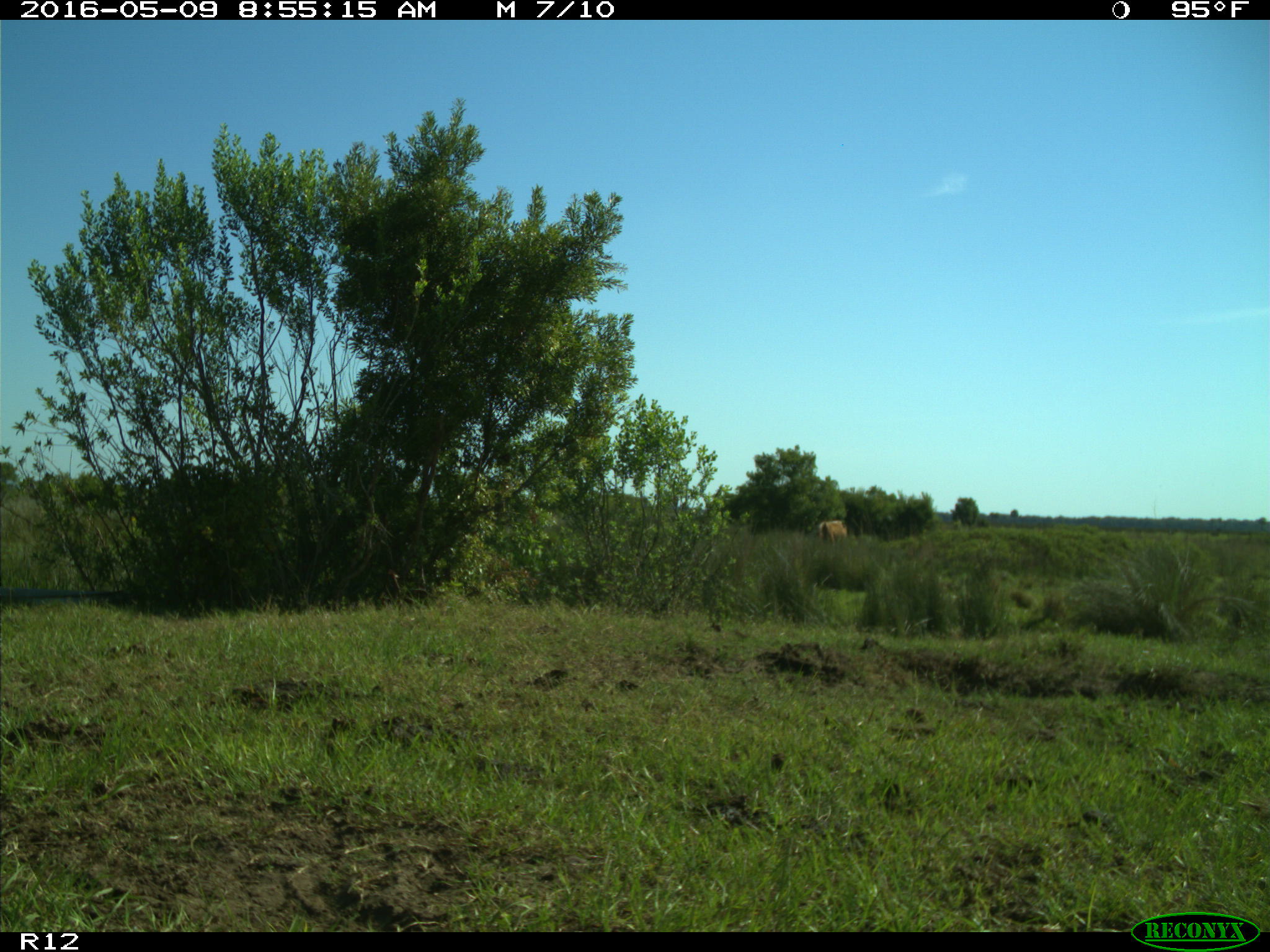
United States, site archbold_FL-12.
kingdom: Animalia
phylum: Chordata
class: Mammalia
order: Artiodactyla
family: Bovidae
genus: Bos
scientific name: Bos taurus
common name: domestic cow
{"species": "Bos taurus (domestic cow)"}